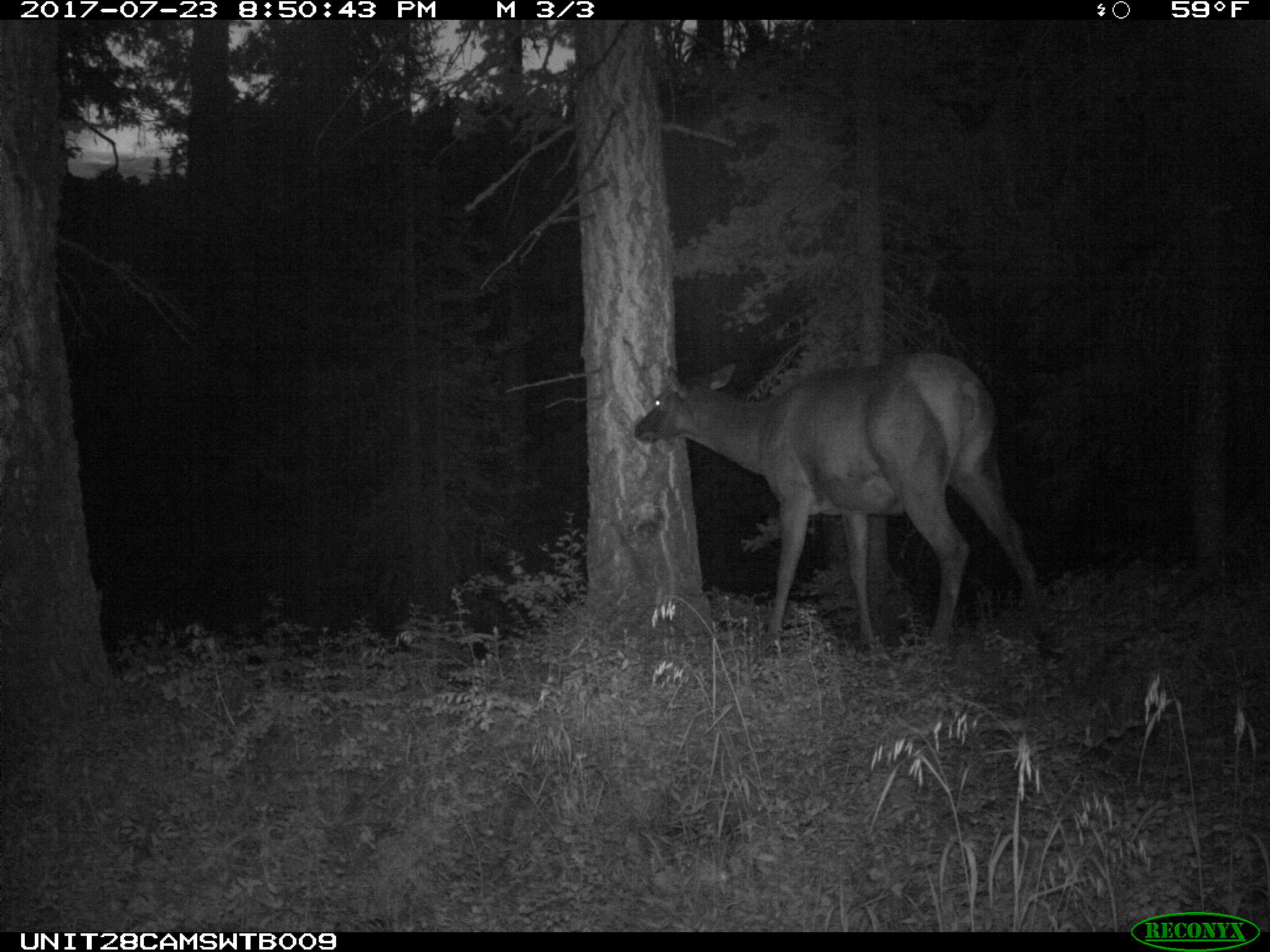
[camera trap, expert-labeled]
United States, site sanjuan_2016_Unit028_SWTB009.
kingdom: Animalia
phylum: Chordata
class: Mammalia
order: Artiodactyla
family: Cervidae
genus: Cervus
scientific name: Cervus elaphus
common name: red deer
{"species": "Cervus elaphus (red deer)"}